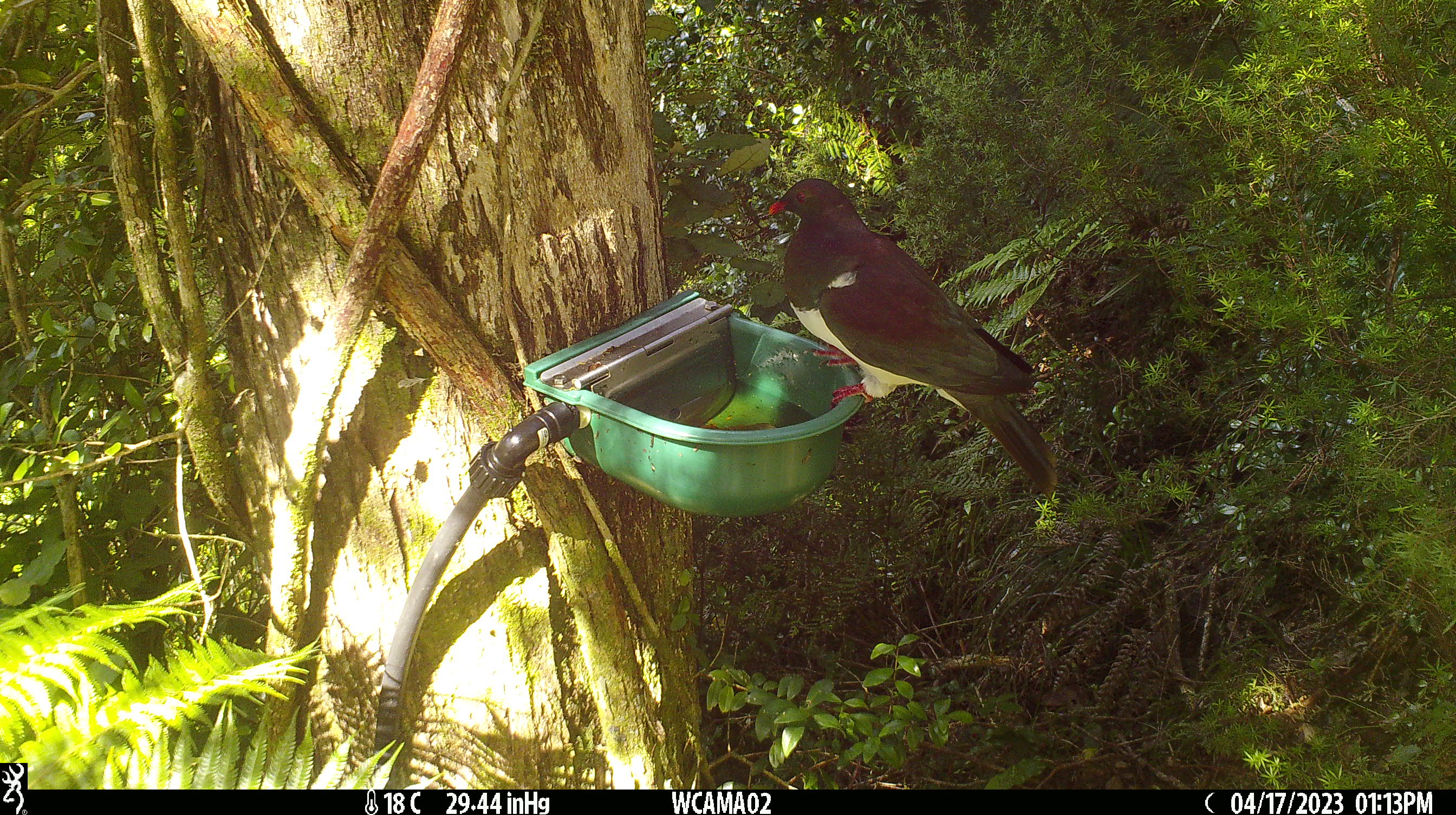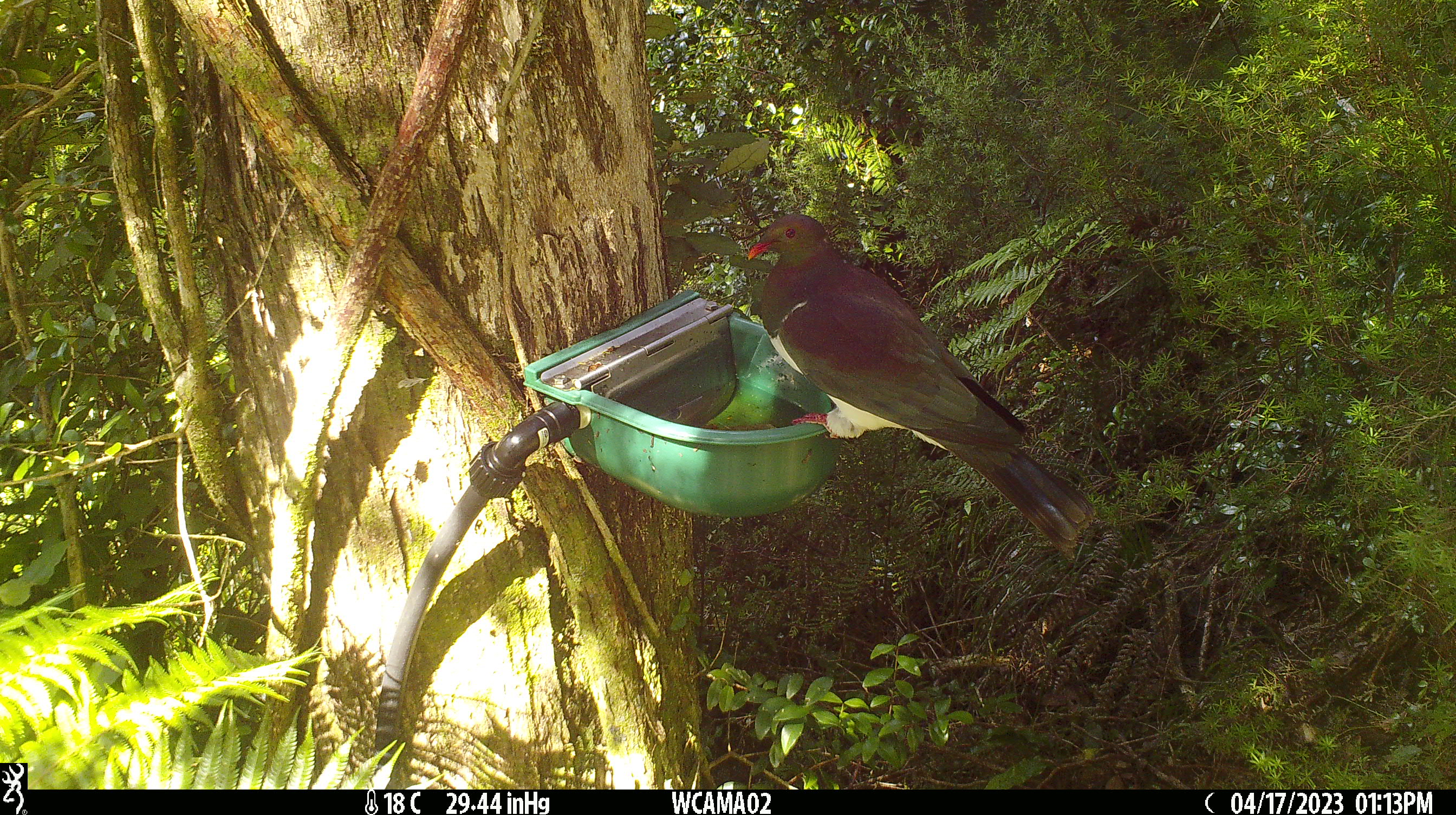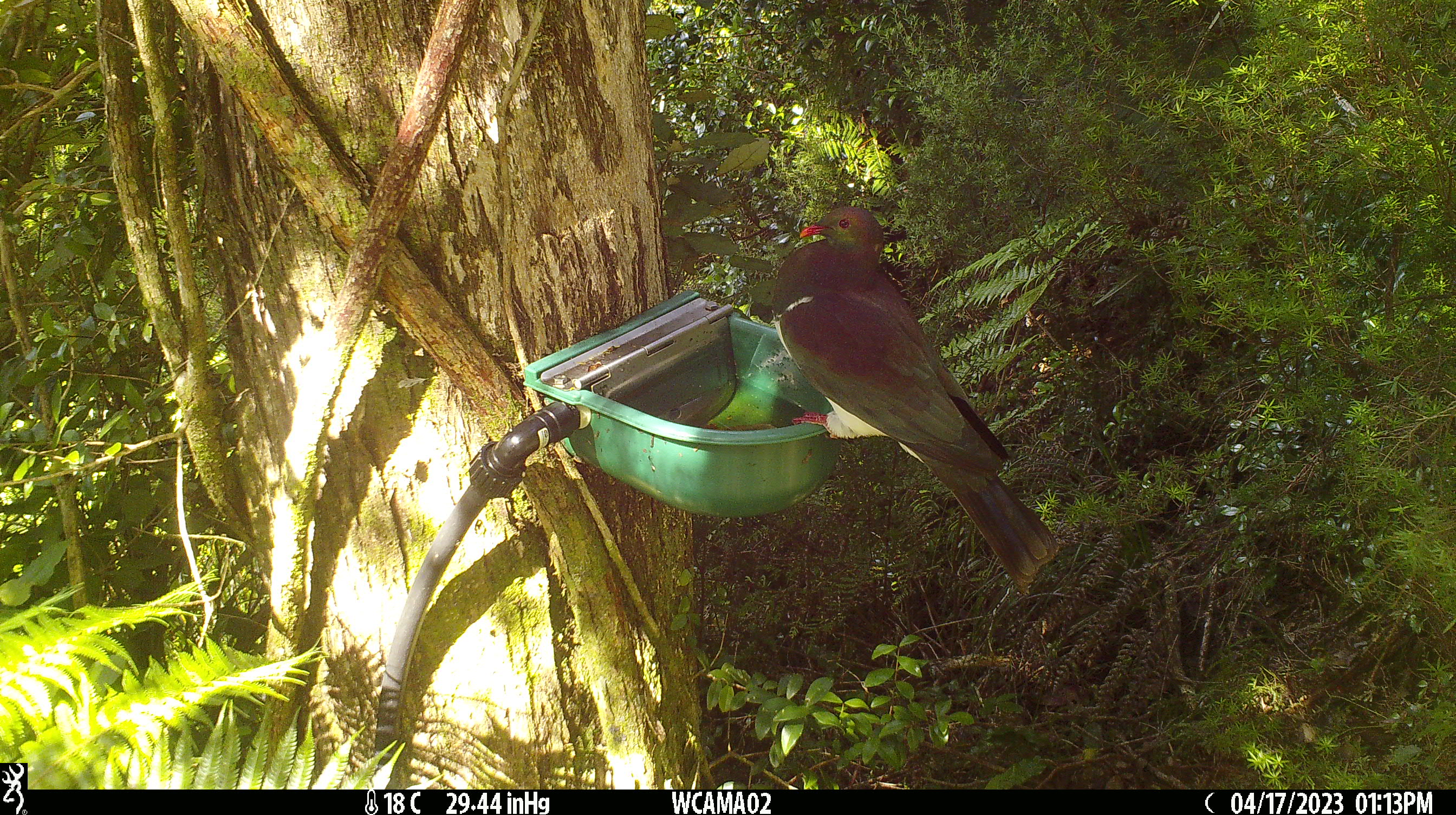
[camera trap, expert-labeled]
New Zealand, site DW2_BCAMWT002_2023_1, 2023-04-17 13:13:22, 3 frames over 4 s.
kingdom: Animalia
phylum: Chordata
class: Aves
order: Columbiformes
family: Columbidae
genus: Hemiphaga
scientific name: Hemiphaga novaeseelandiae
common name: new zealand pigeon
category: kereru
Kereru (new zealand pigeon) (Hemiphaga novaeseelandiae).